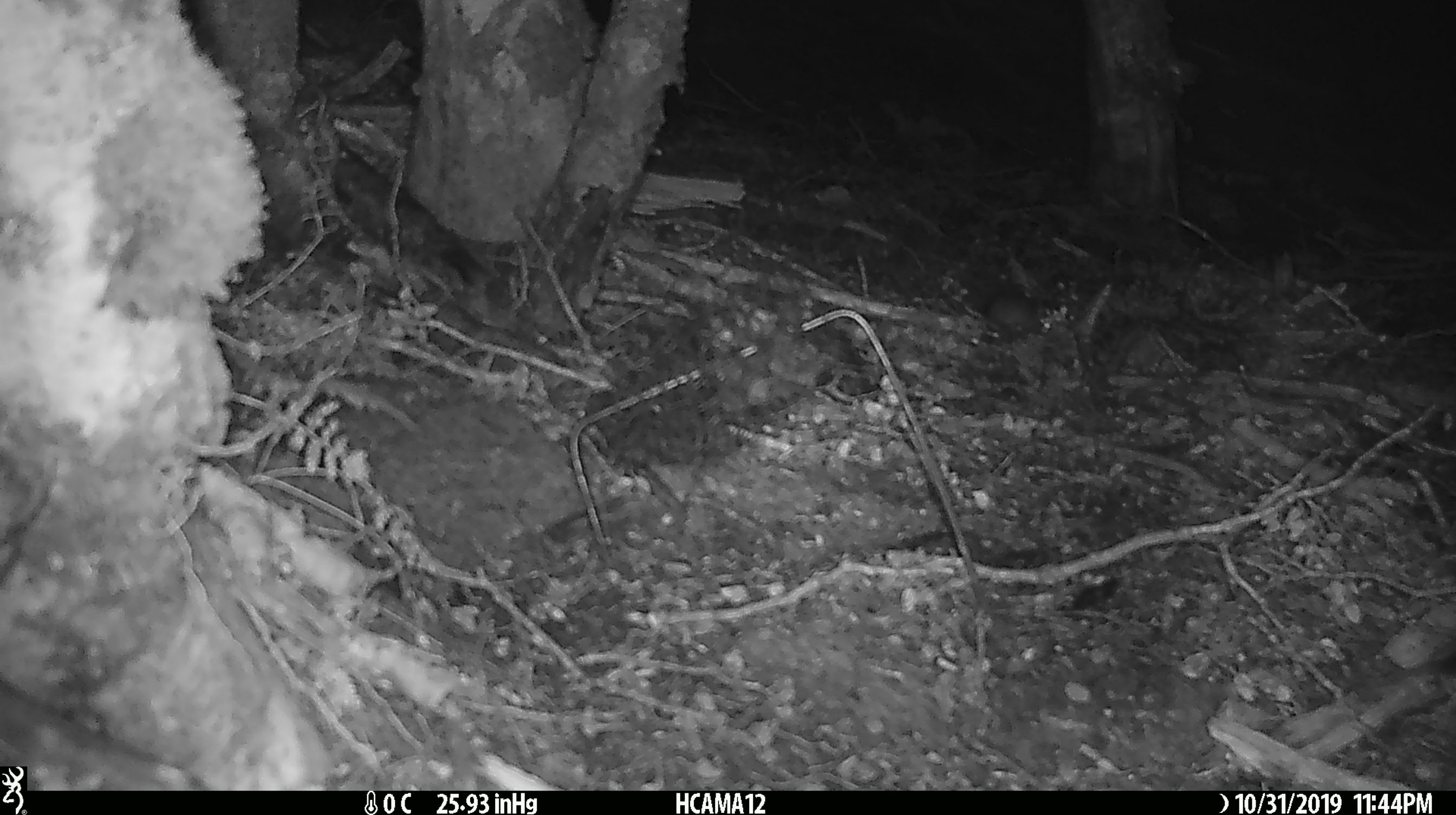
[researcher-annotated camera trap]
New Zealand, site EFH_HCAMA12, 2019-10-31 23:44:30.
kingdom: Animalia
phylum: Chordata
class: Mammalia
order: Rodentia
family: Muridae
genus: Mus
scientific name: Mus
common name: mouse